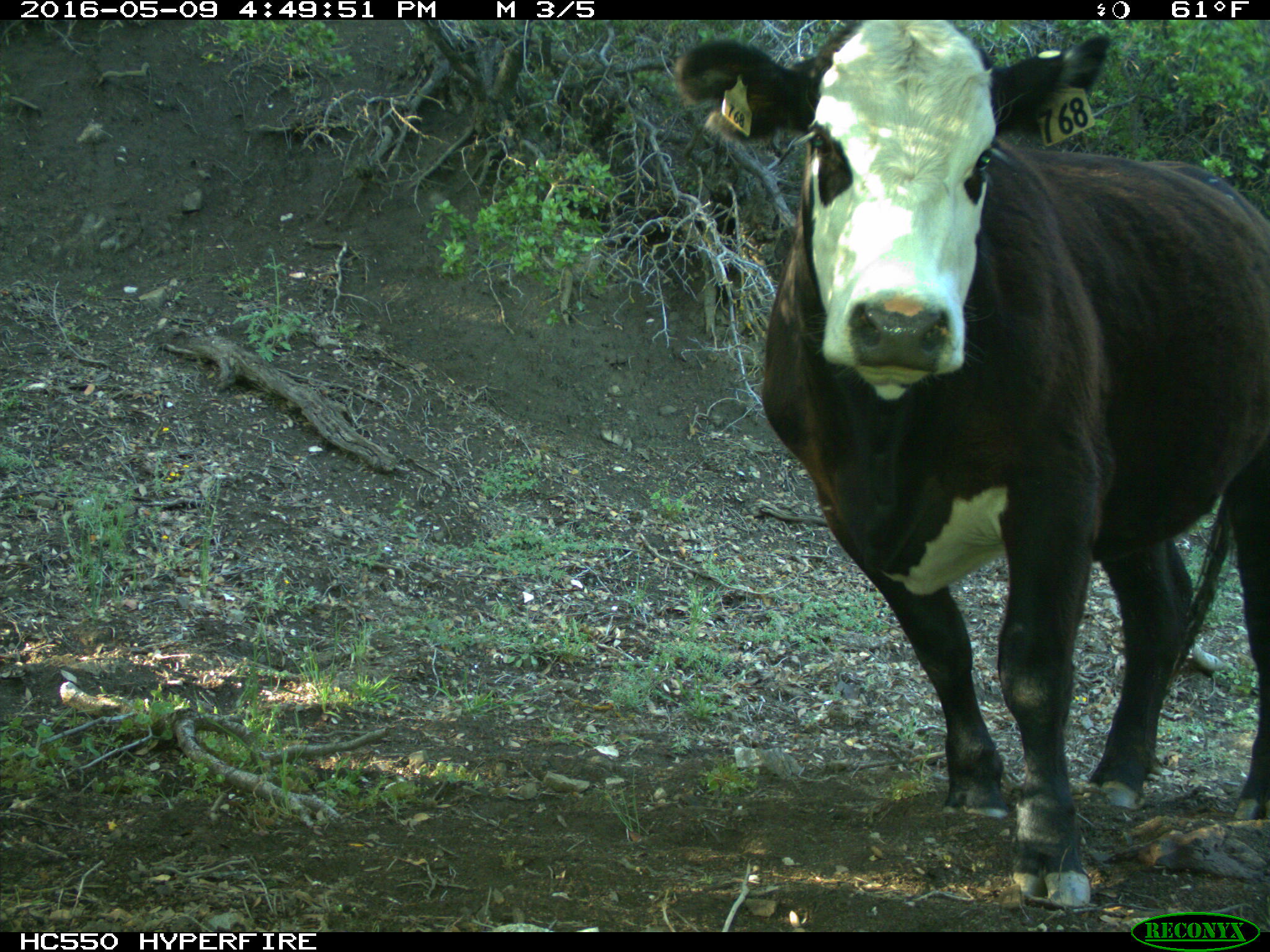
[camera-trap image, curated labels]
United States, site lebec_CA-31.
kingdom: Animalia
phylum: Chordata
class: Mammalia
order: Artiodactyla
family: Bovidae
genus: Bos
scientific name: Bos taurus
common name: domestic cow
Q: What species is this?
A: Bos taurus (domestic cow).